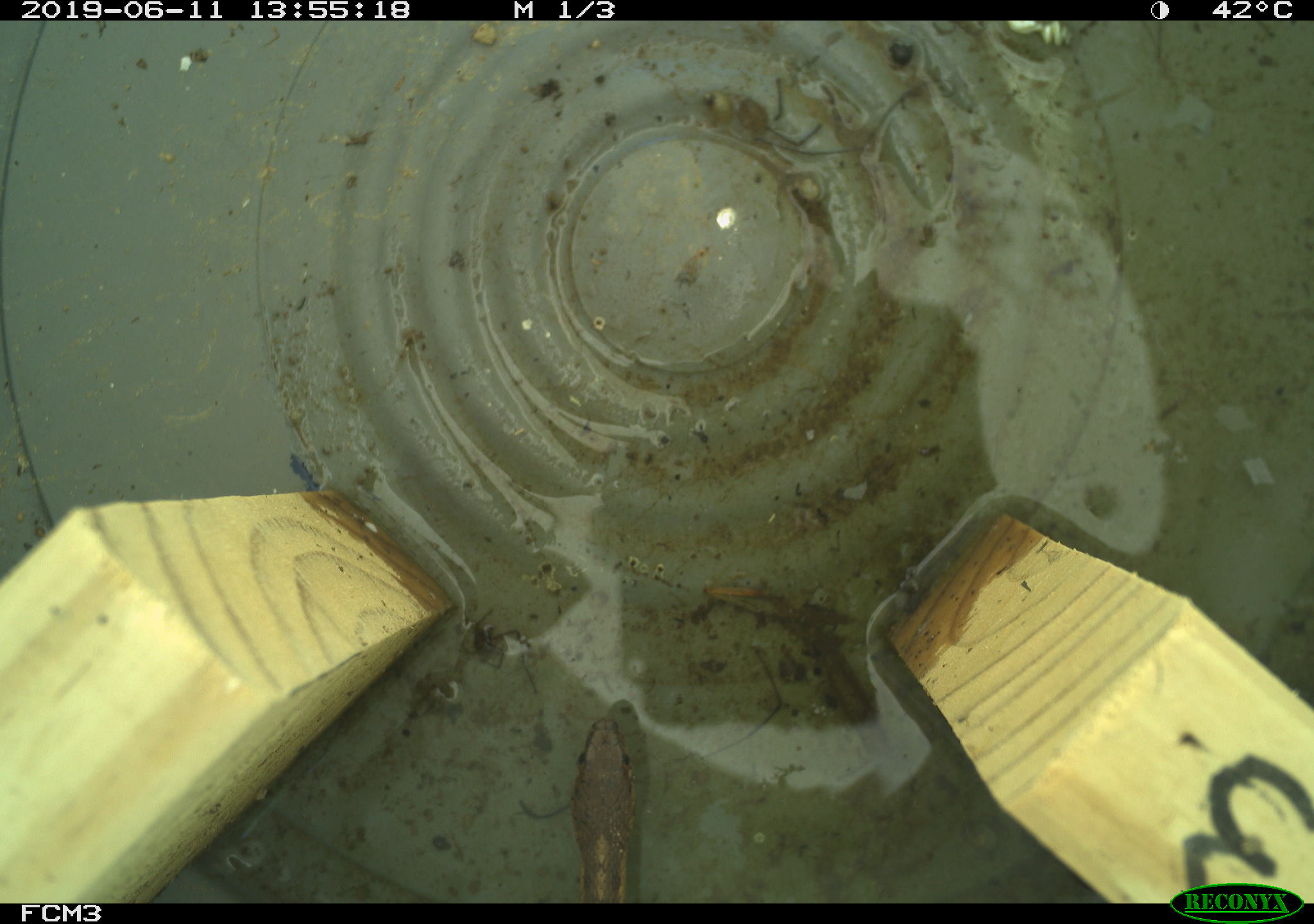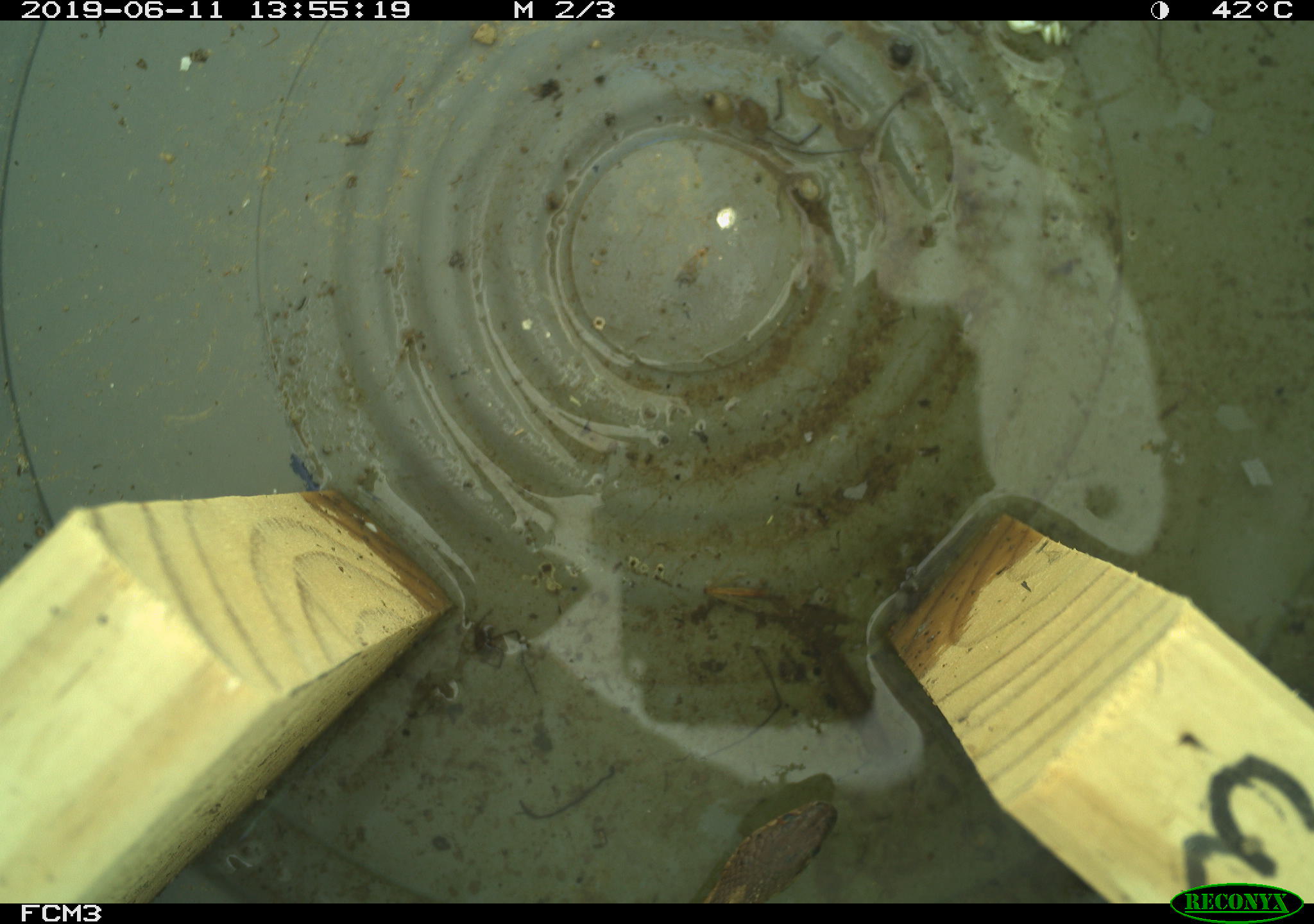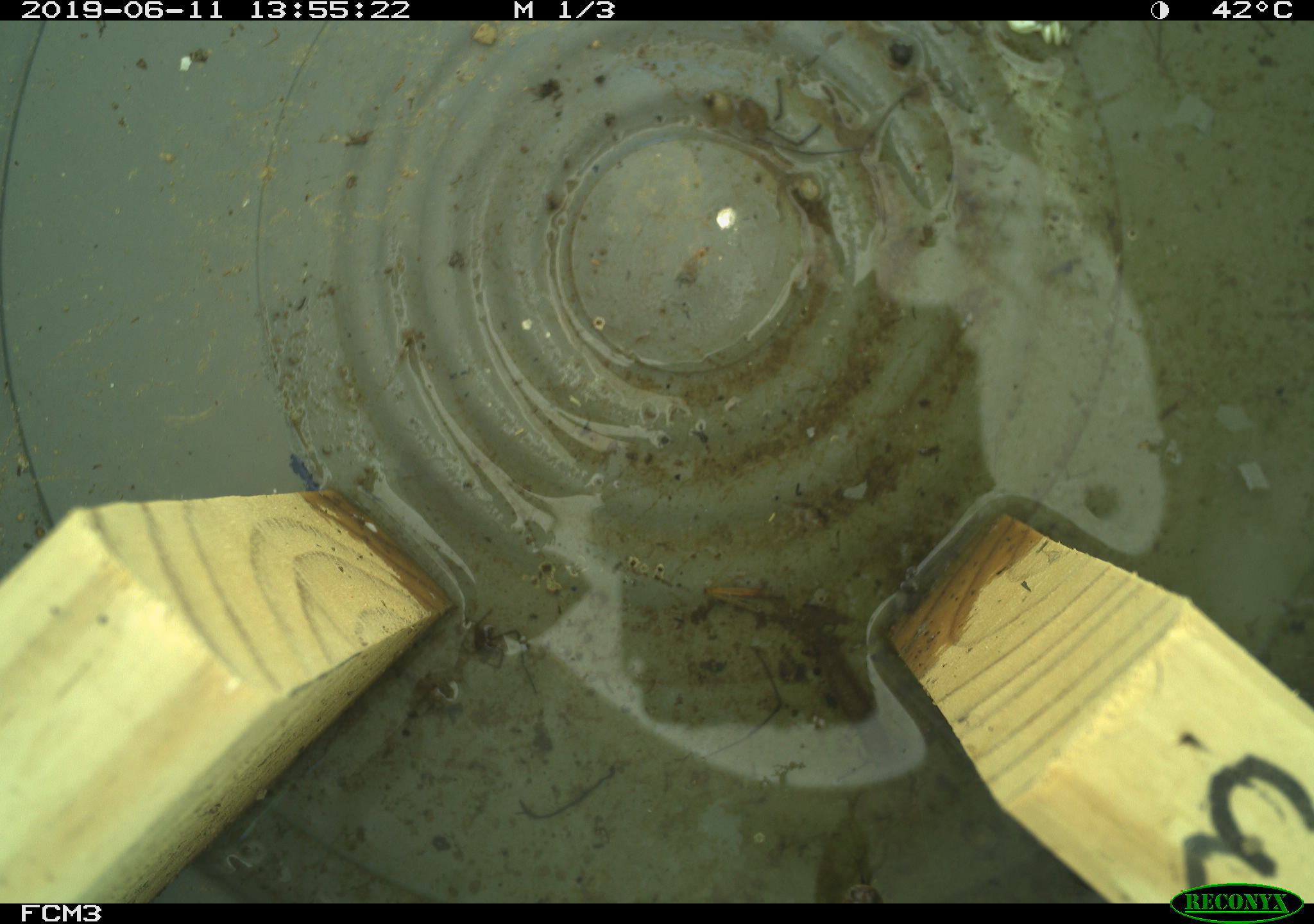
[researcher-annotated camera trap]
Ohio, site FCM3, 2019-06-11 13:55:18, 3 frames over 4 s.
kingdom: Animalia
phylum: Chordata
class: Reptilia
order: Squamata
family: Colubridae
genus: Thamnophis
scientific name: Thamnophis sirtalis sirtalis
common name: eastern gartersnake